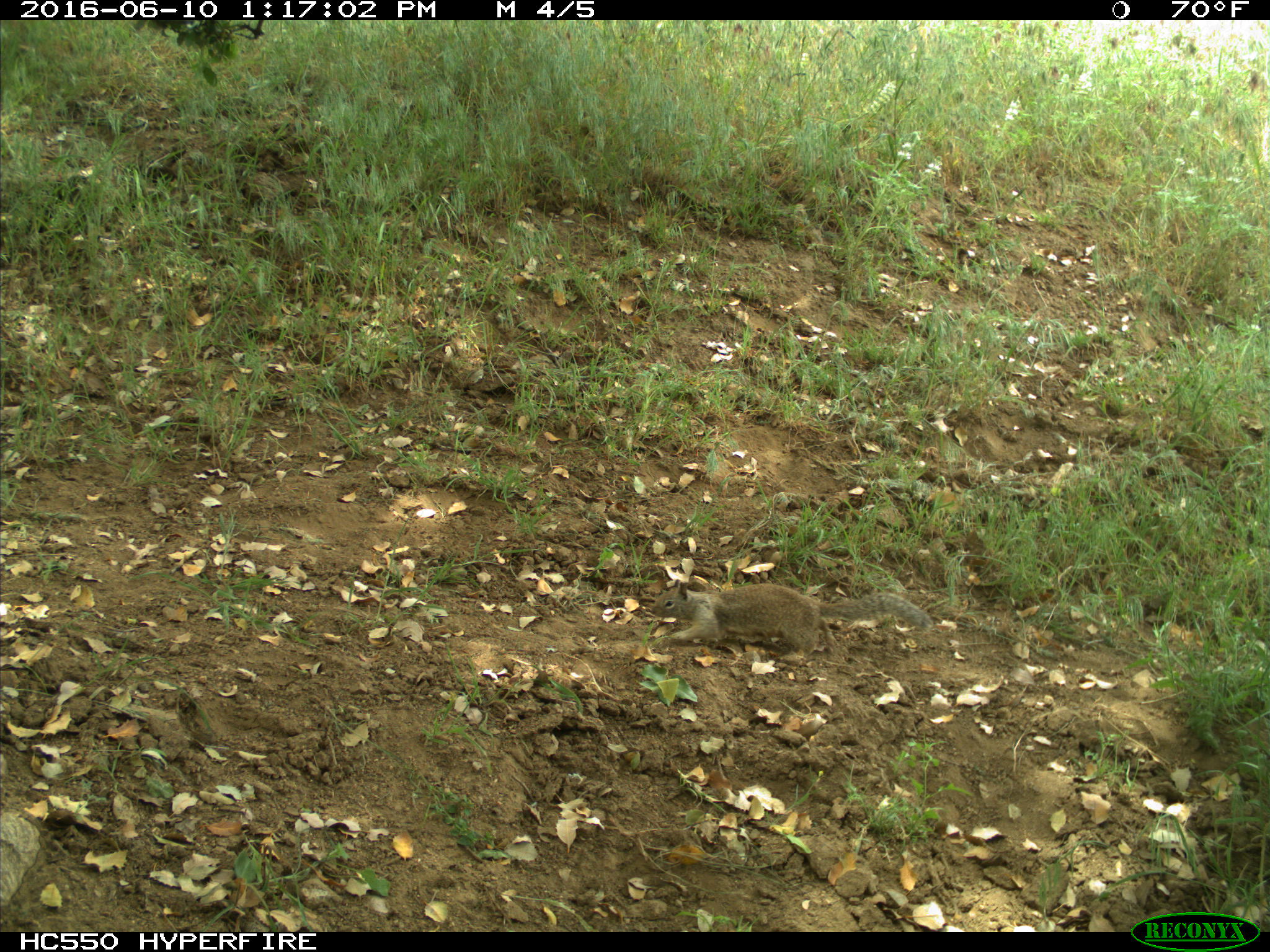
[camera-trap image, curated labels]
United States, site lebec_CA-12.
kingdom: Animalia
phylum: Chordata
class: Mammalia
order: Rodentia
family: Sciuridae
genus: Otospermophilus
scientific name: Otospermophilus beecheyi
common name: california ground squirrel